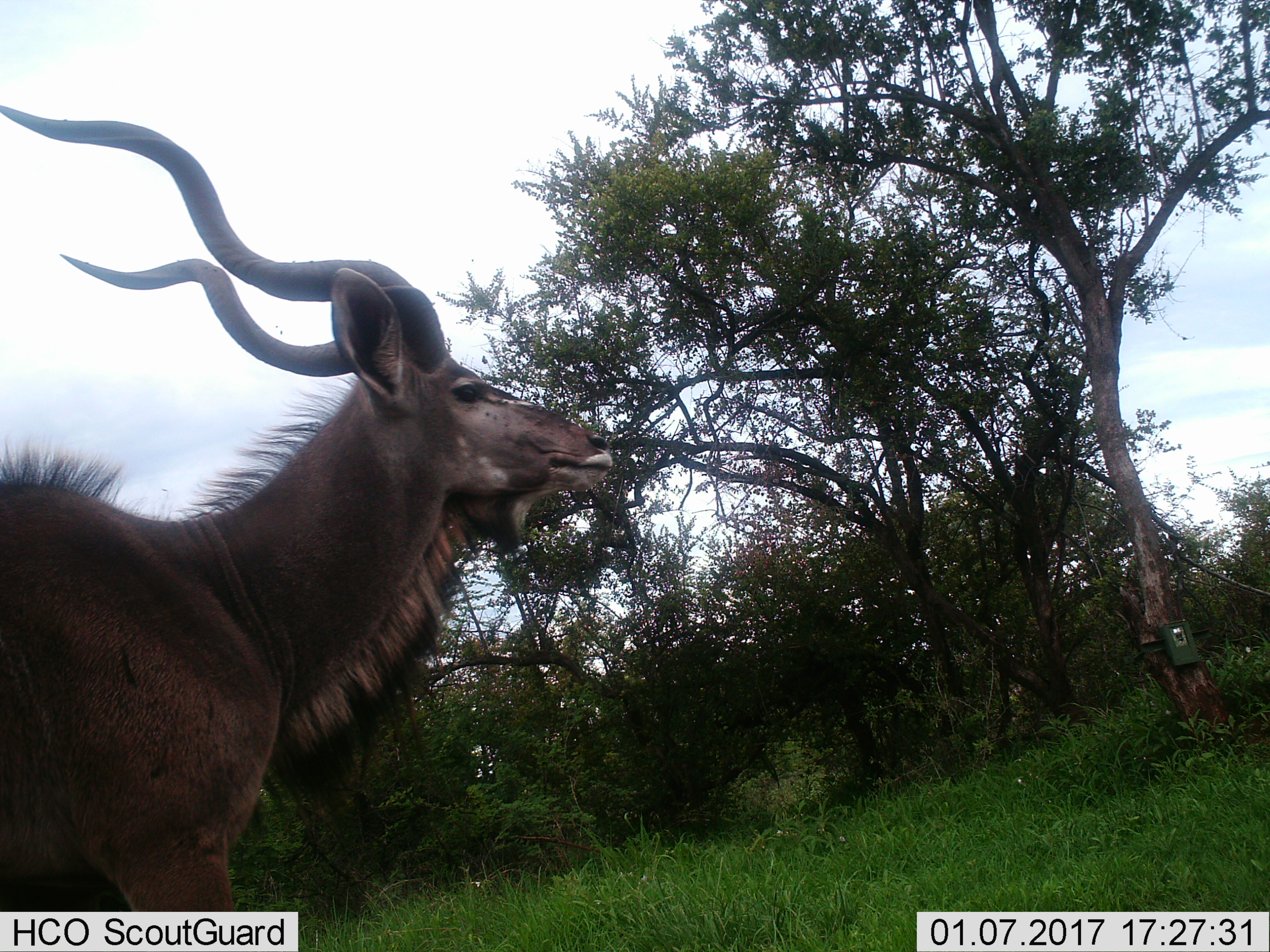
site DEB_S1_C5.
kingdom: Animalia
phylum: Chordata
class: Mammalia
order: Artiodactyla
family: Bovidae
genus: Tragelaphus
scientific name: Tragelaphus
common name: kudu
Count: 1.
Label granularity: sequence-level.